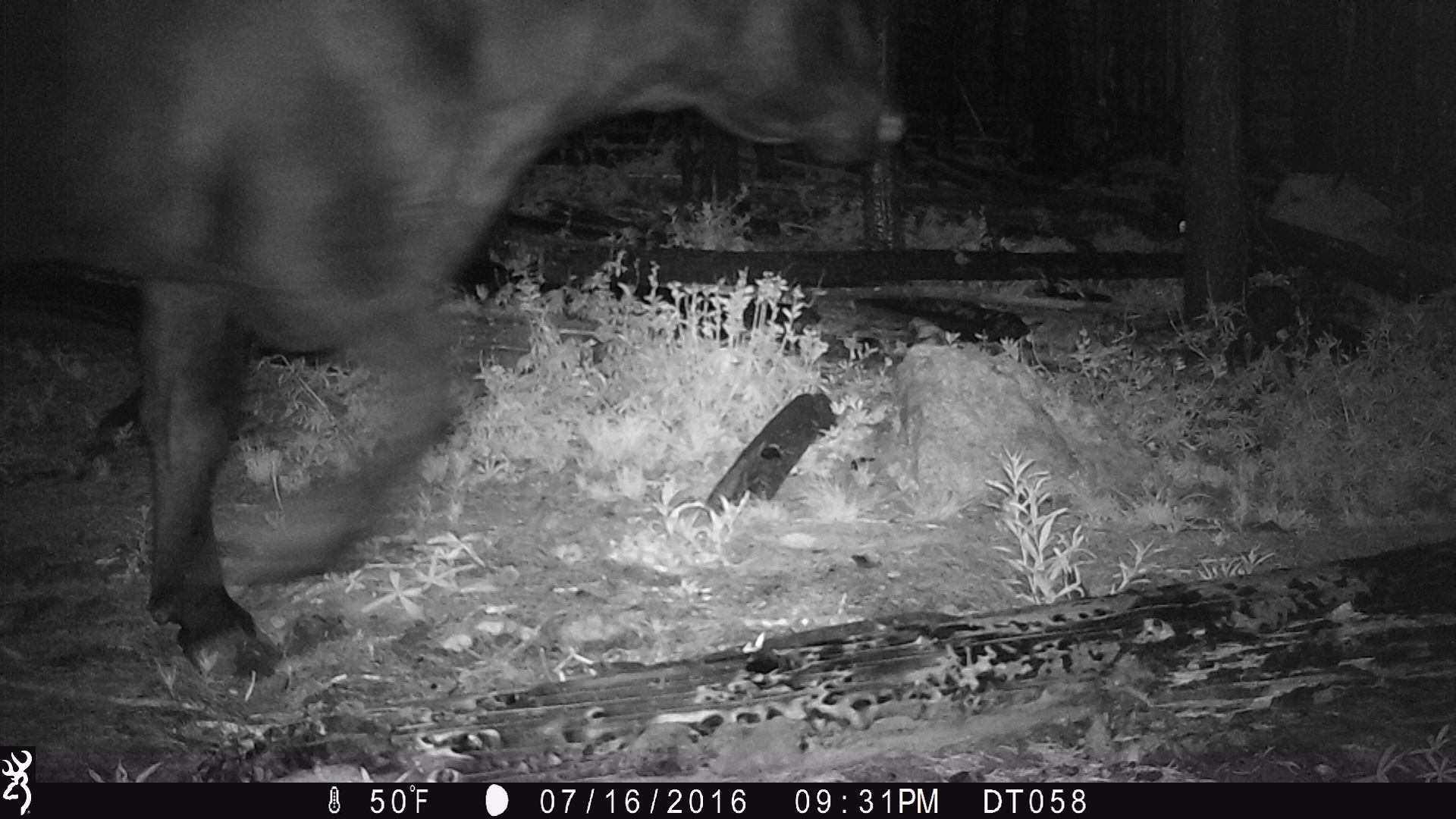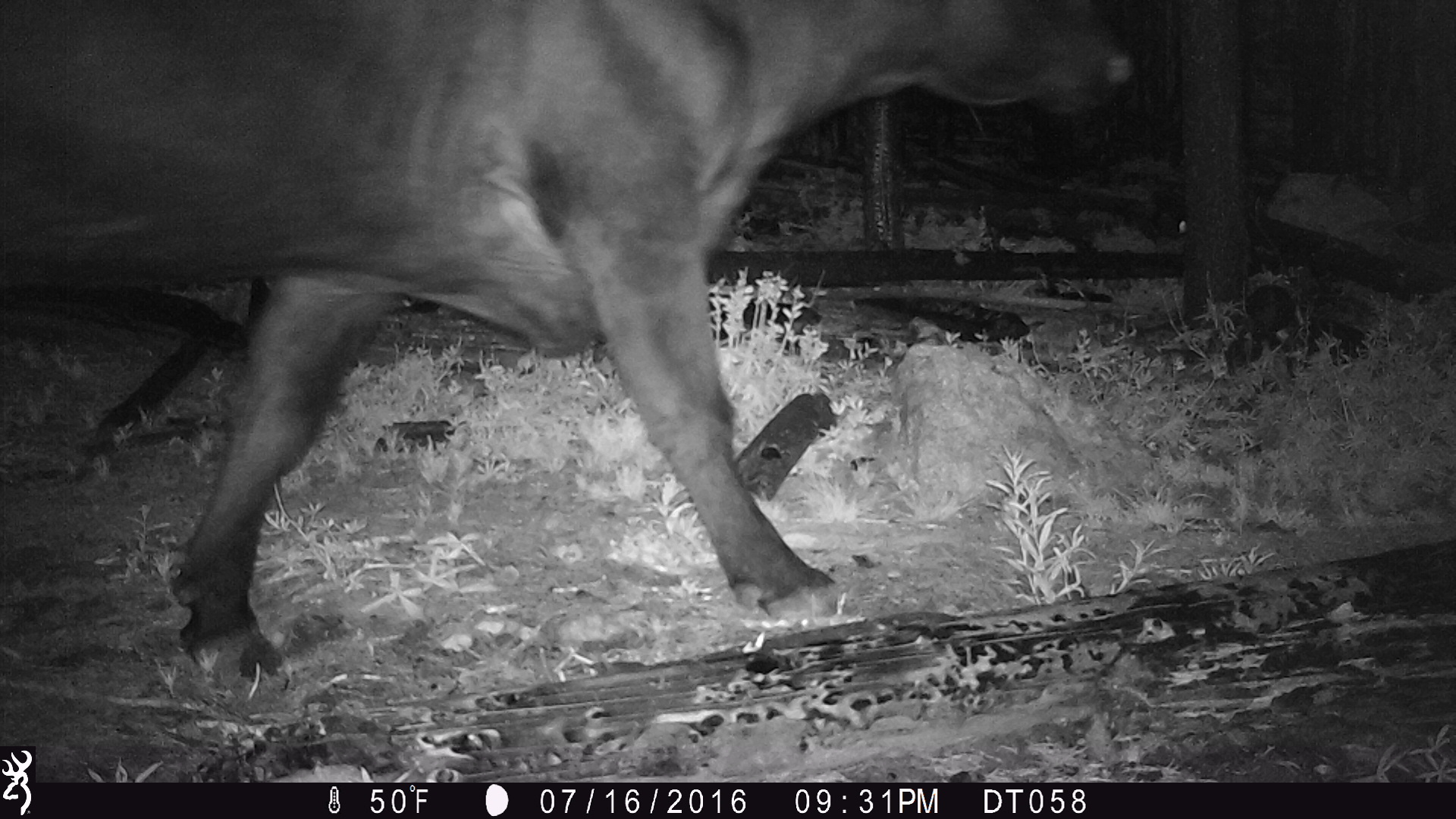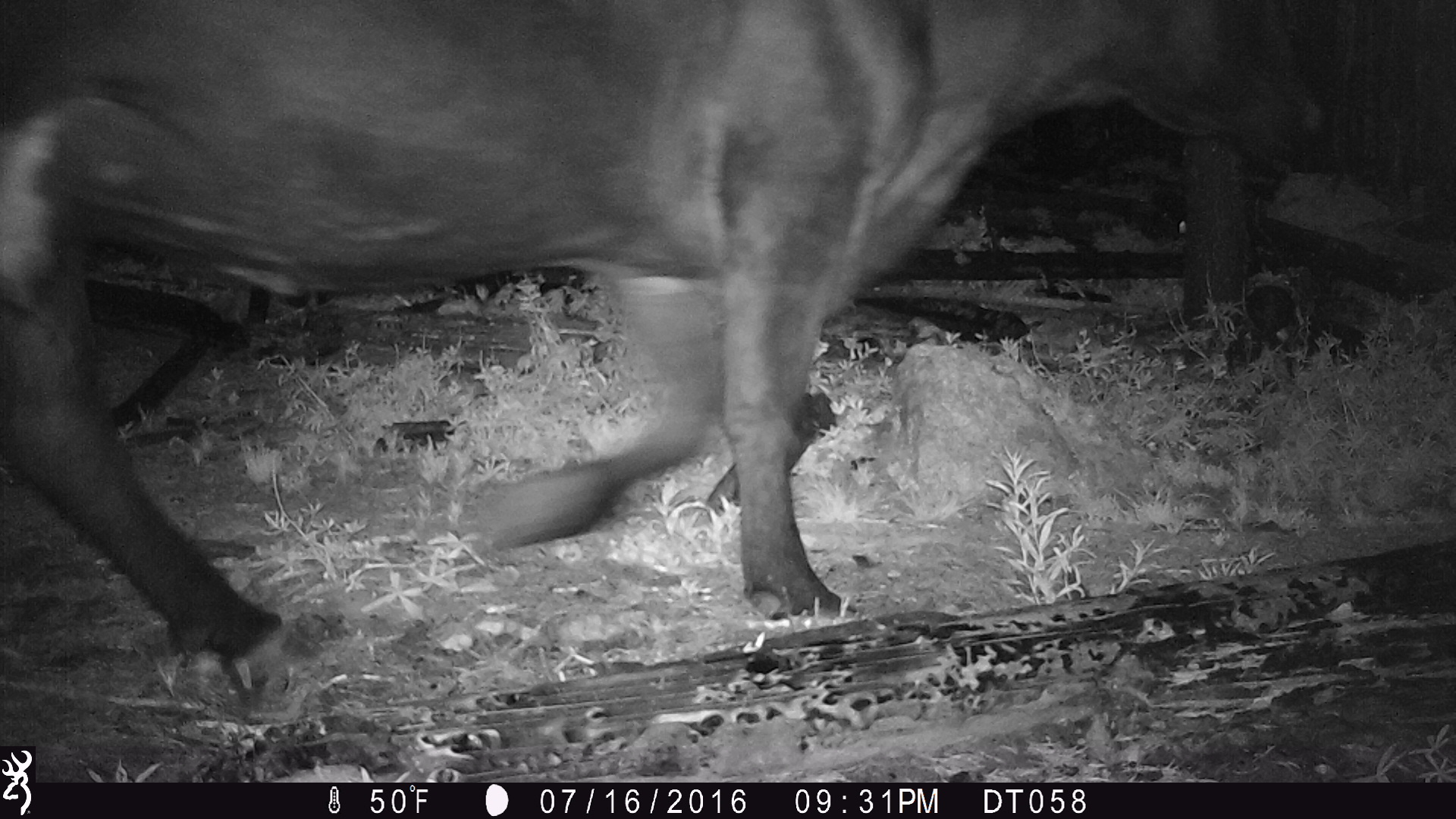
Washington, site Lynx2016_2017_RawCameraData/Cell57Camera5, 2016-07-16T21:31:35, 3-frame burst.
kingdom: Animalia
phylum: Chordata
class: Mammalia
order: Artiodactyla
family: Bovidae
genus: Bos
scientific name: Bos taurus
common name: domestic cattle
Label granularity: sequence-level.